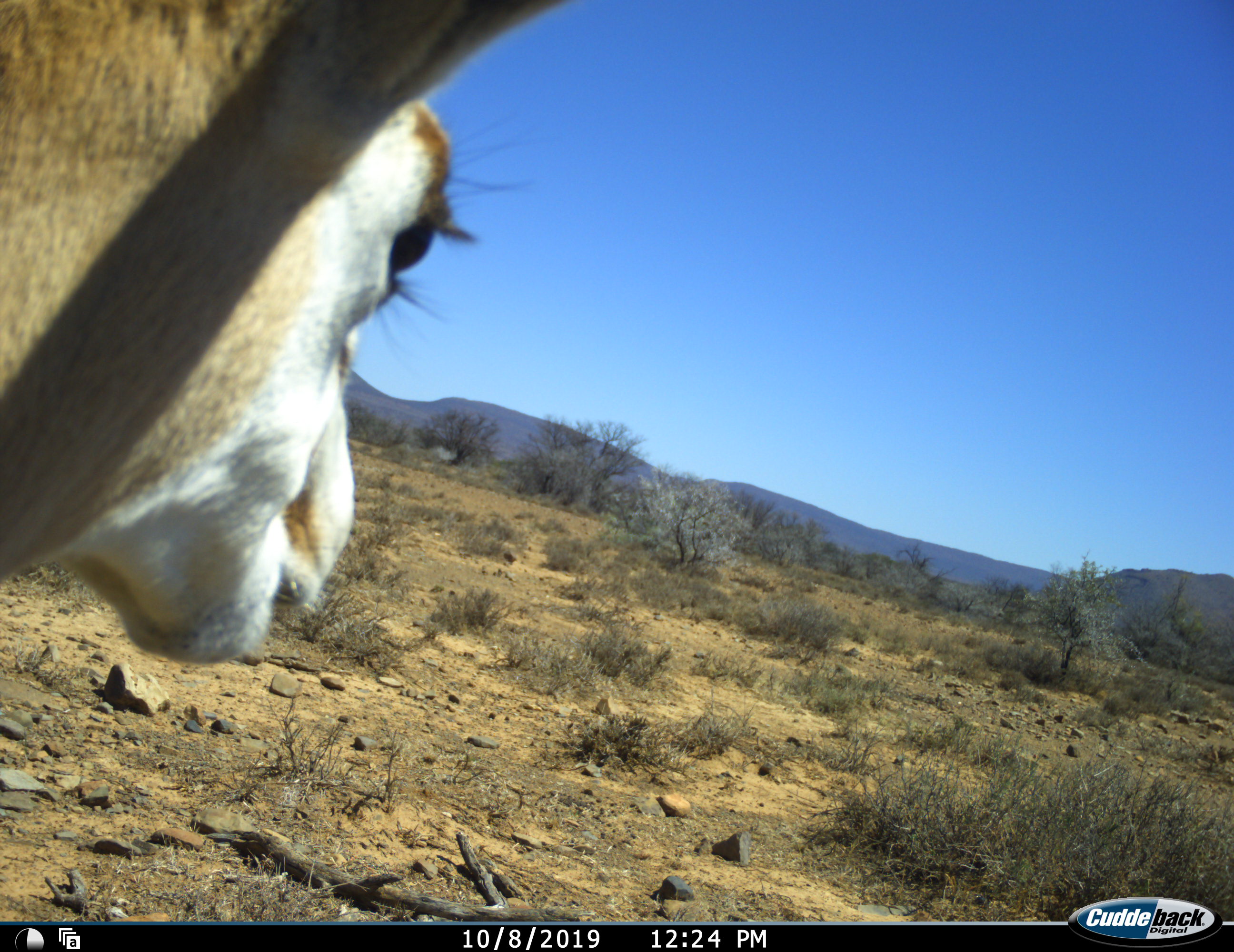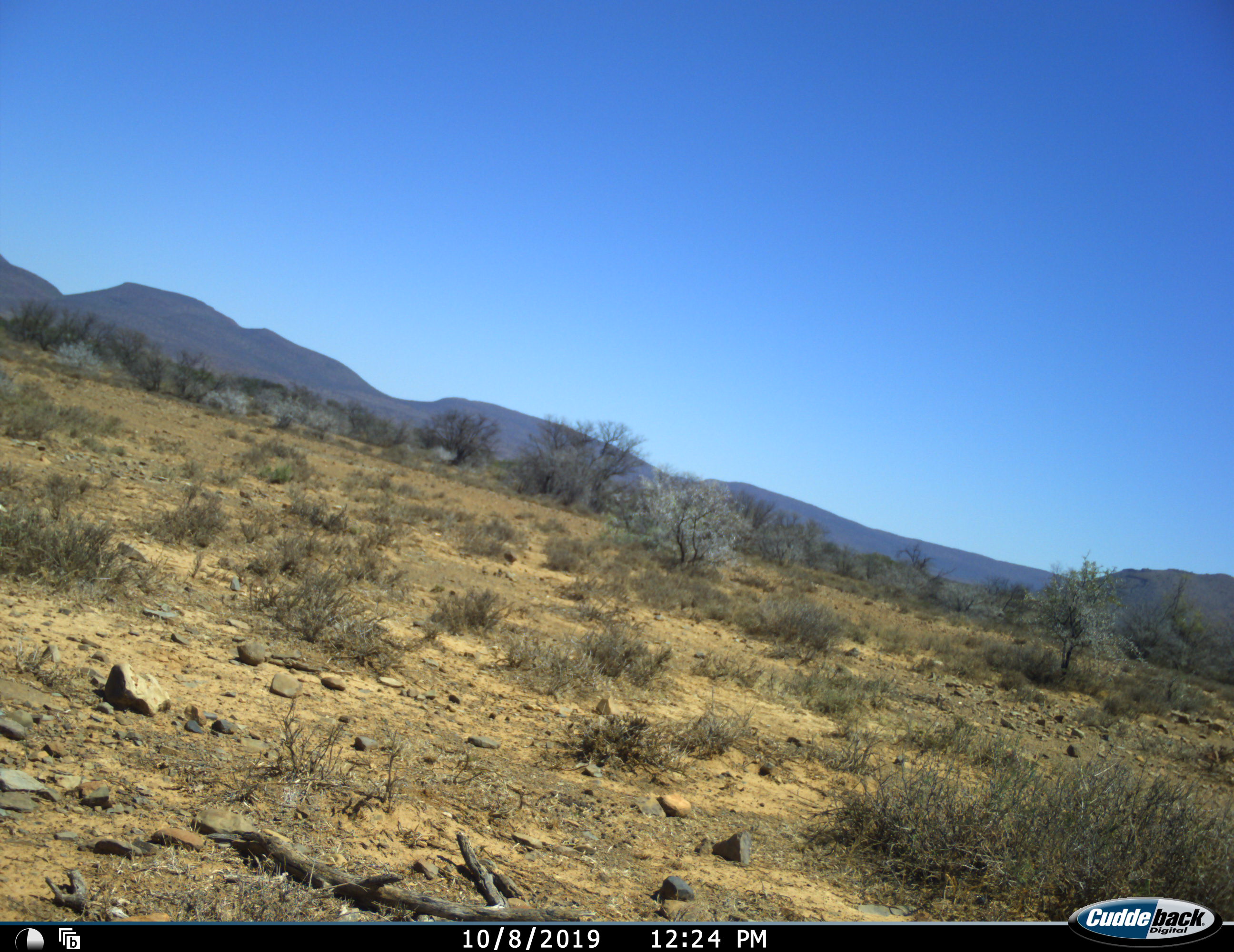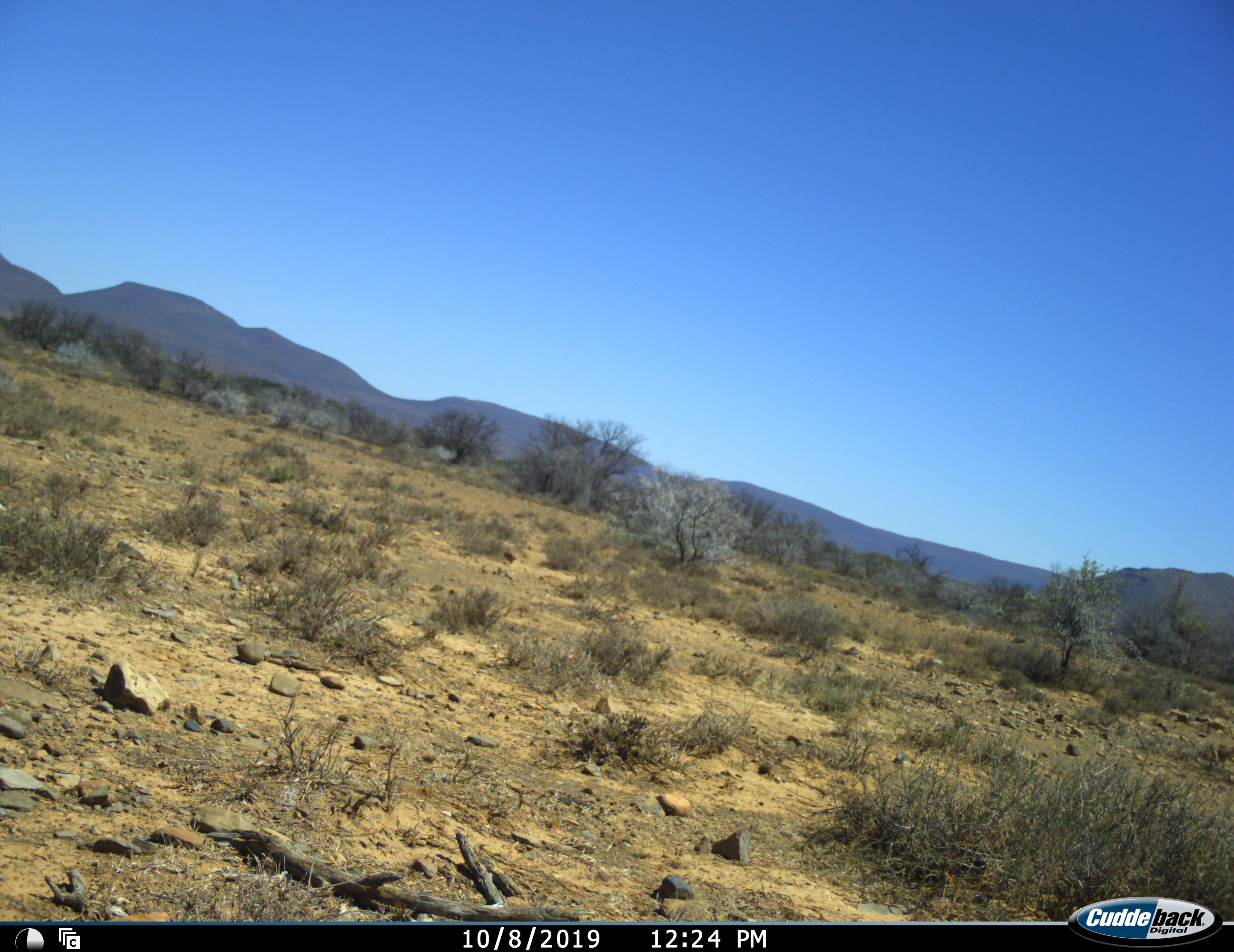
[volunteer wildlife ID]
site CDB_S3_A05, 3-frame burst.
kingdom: Animalia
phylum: Chordata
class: Mammalia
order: Artiodactyla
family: Bovidae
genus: Antidorcas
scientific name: Antidorcas marsupialis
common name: springbok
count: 1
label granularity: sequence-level